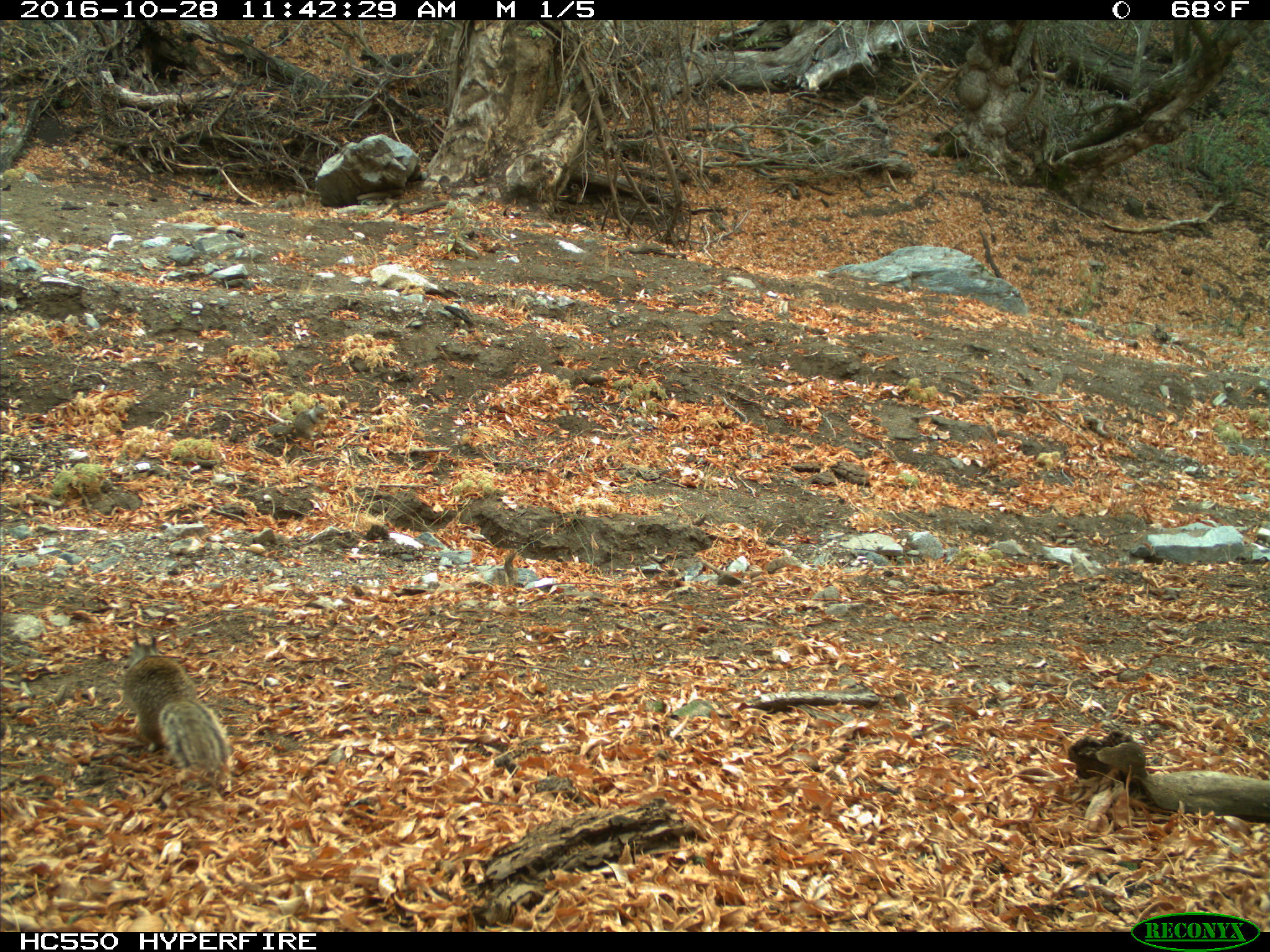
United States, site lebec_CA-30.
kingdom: Animalia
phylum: Chordata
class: Mammalia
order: Rodentia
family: Sciuridae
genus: Otospermophilus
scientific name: Otospermophilus beecheyi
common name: california ground squirrel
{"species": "Otospermophilus beecheyi (california ground squirrel)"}